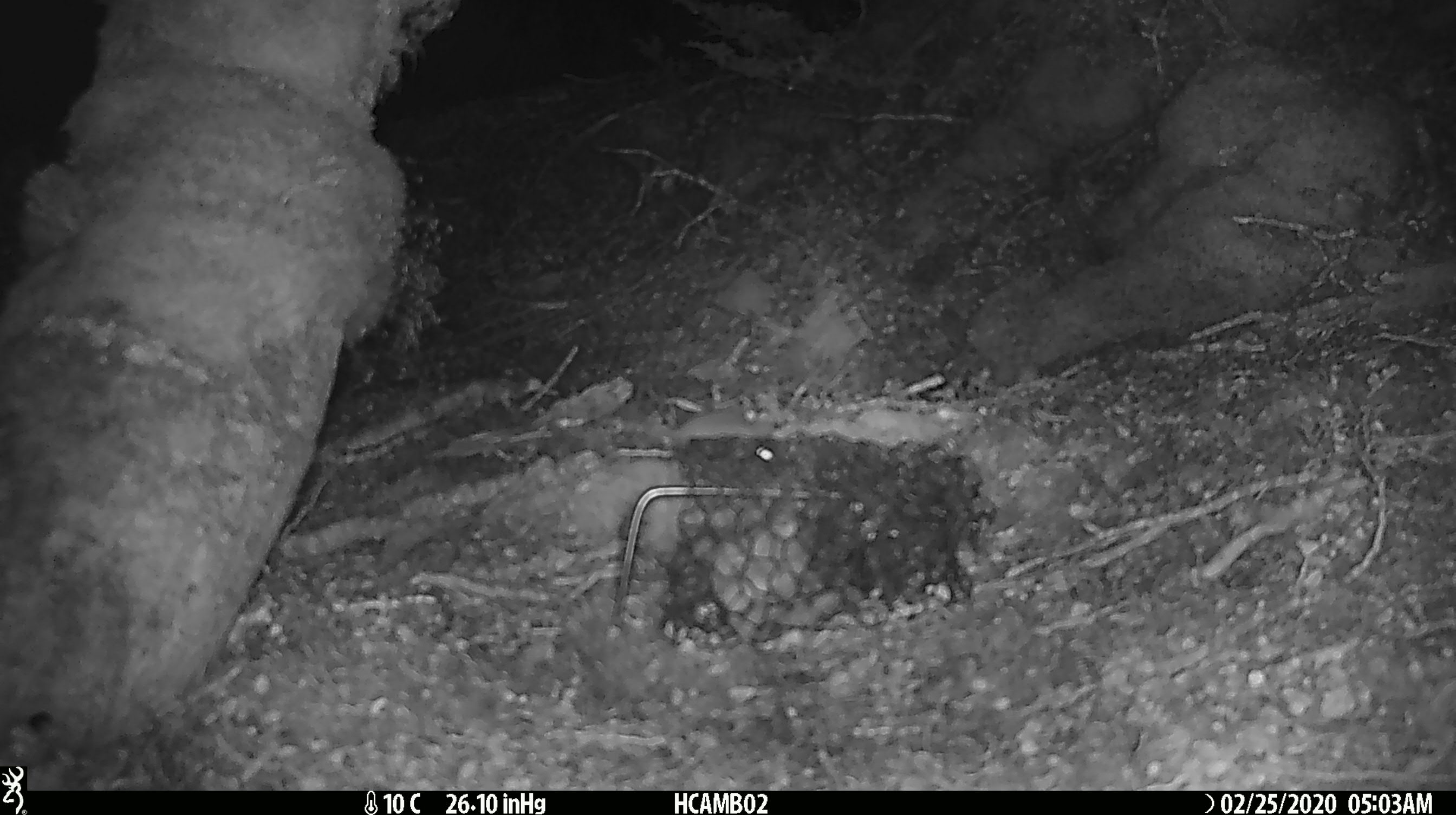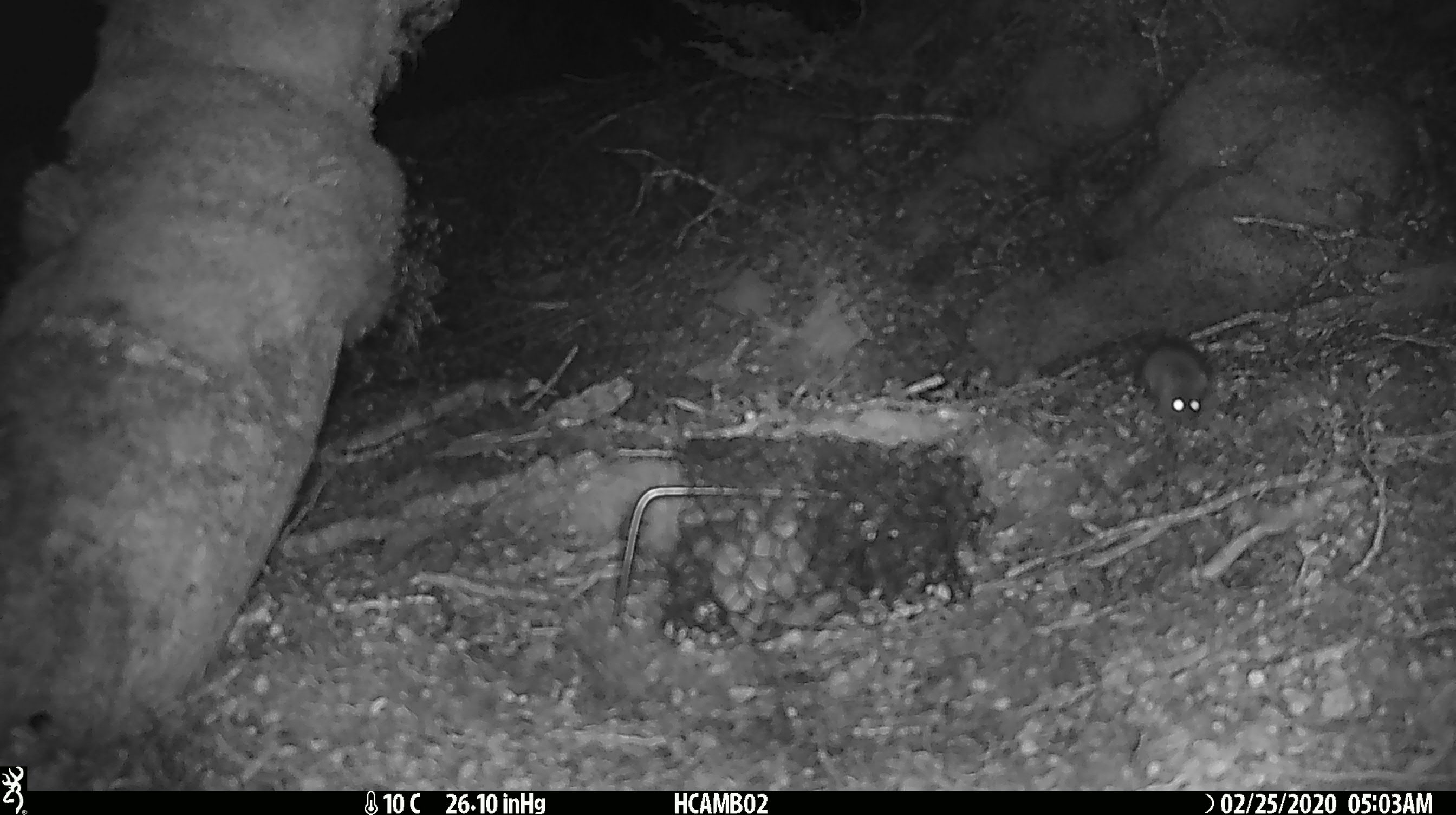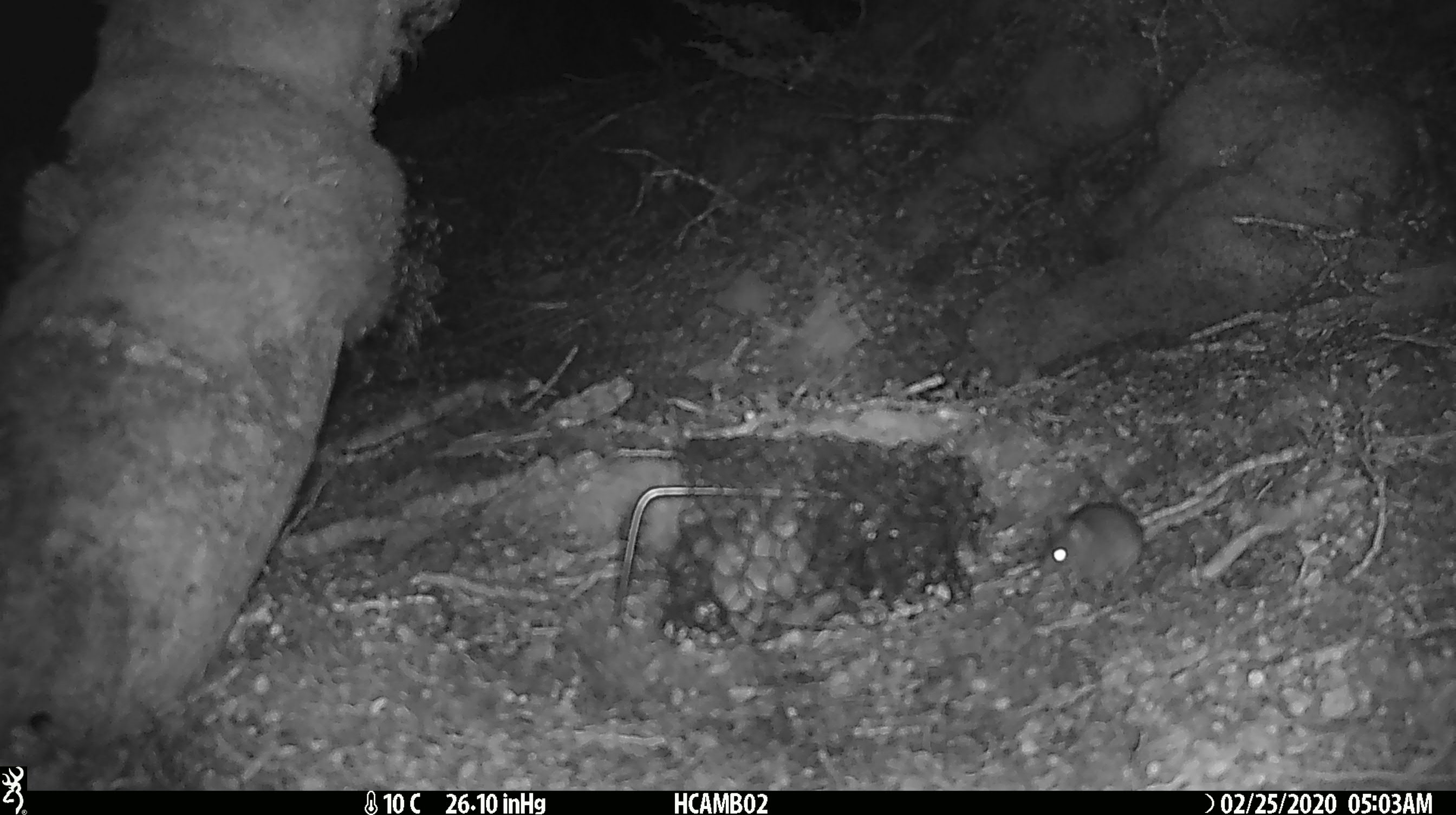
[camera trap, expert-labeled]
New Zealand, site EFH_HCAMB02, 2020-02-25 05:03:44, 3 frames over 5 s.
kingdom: Animalia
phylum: Chordata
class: Mammalia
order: Rodentia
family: Muridae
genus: Mus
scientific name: Mus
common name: mouse